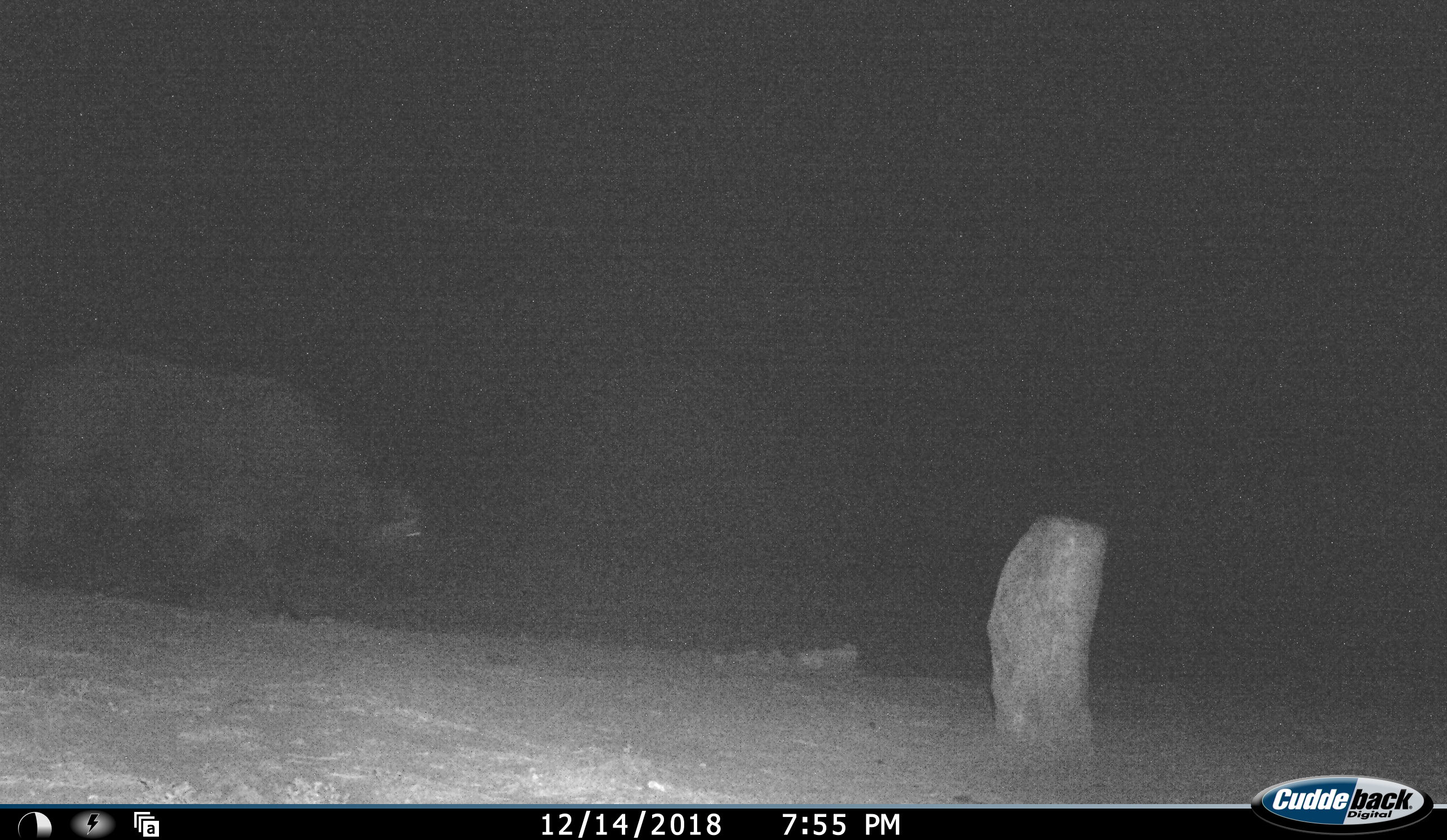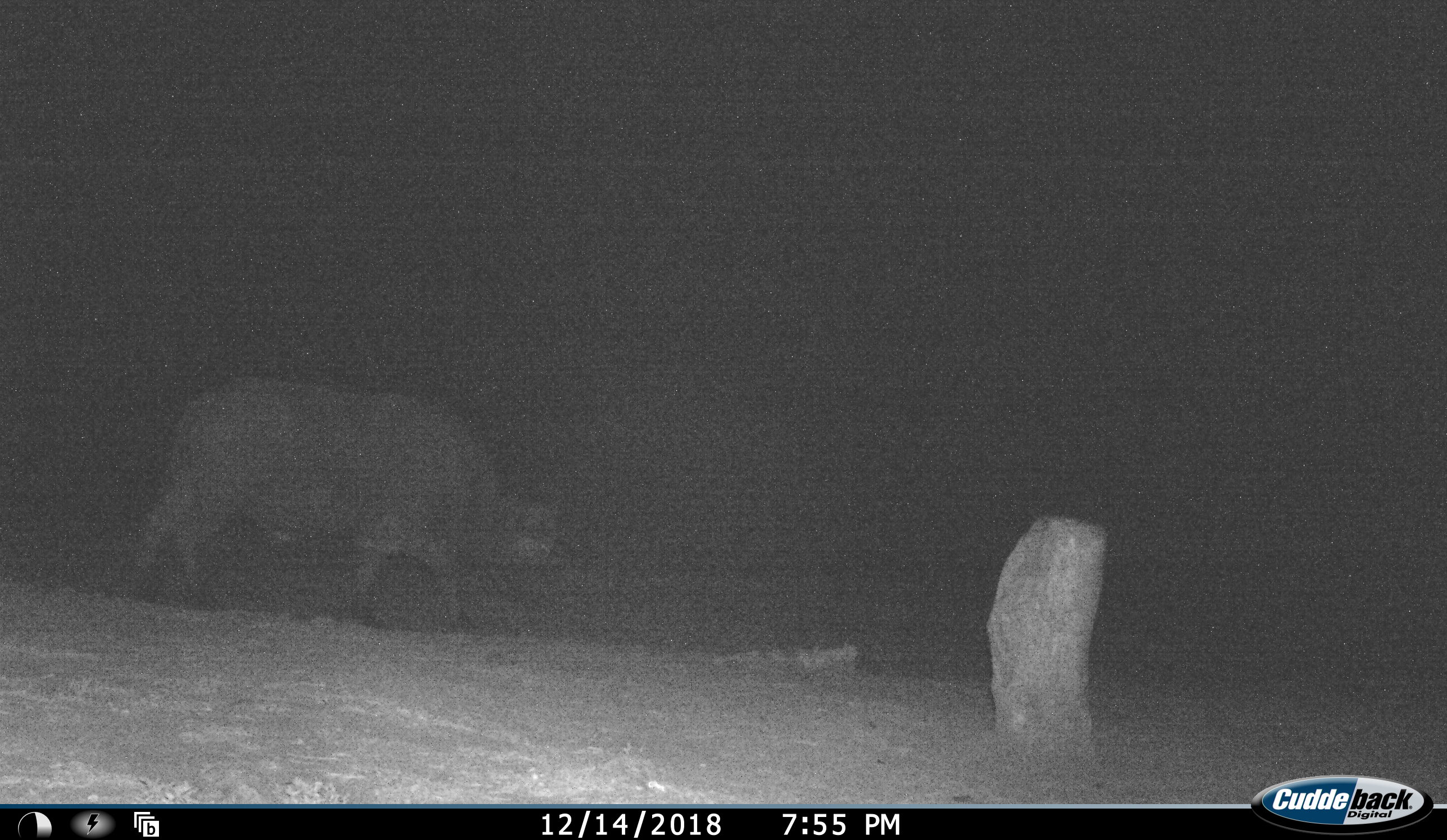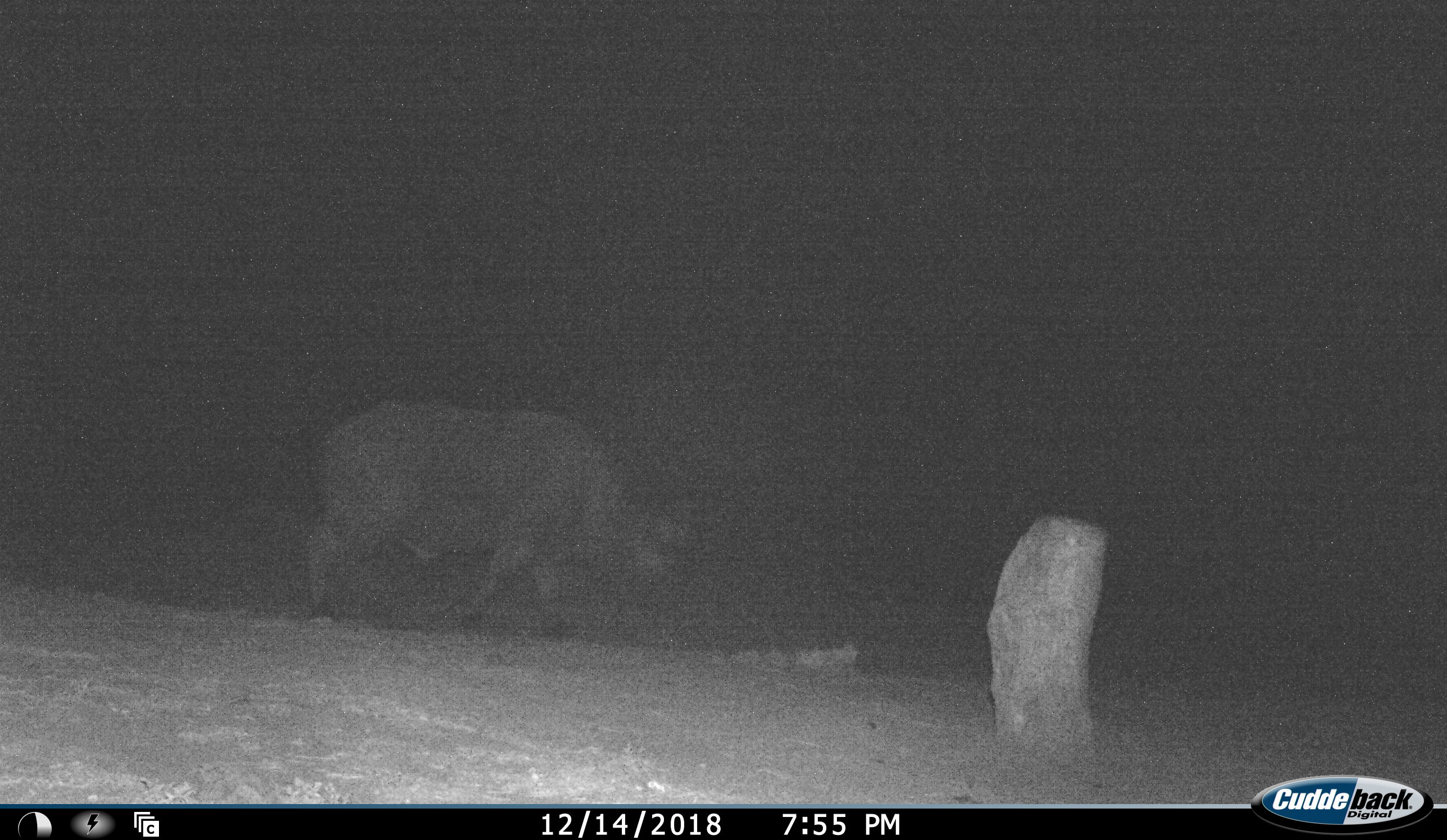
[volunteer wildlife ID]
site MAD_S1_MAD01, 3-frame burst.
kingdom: Animalia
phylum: Chordata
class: Mammalia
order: Artiodactyla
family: Bovidae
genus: Syncerus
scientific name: Syncerus caffer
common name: african buffalo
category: buffalo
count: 1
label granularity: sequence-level